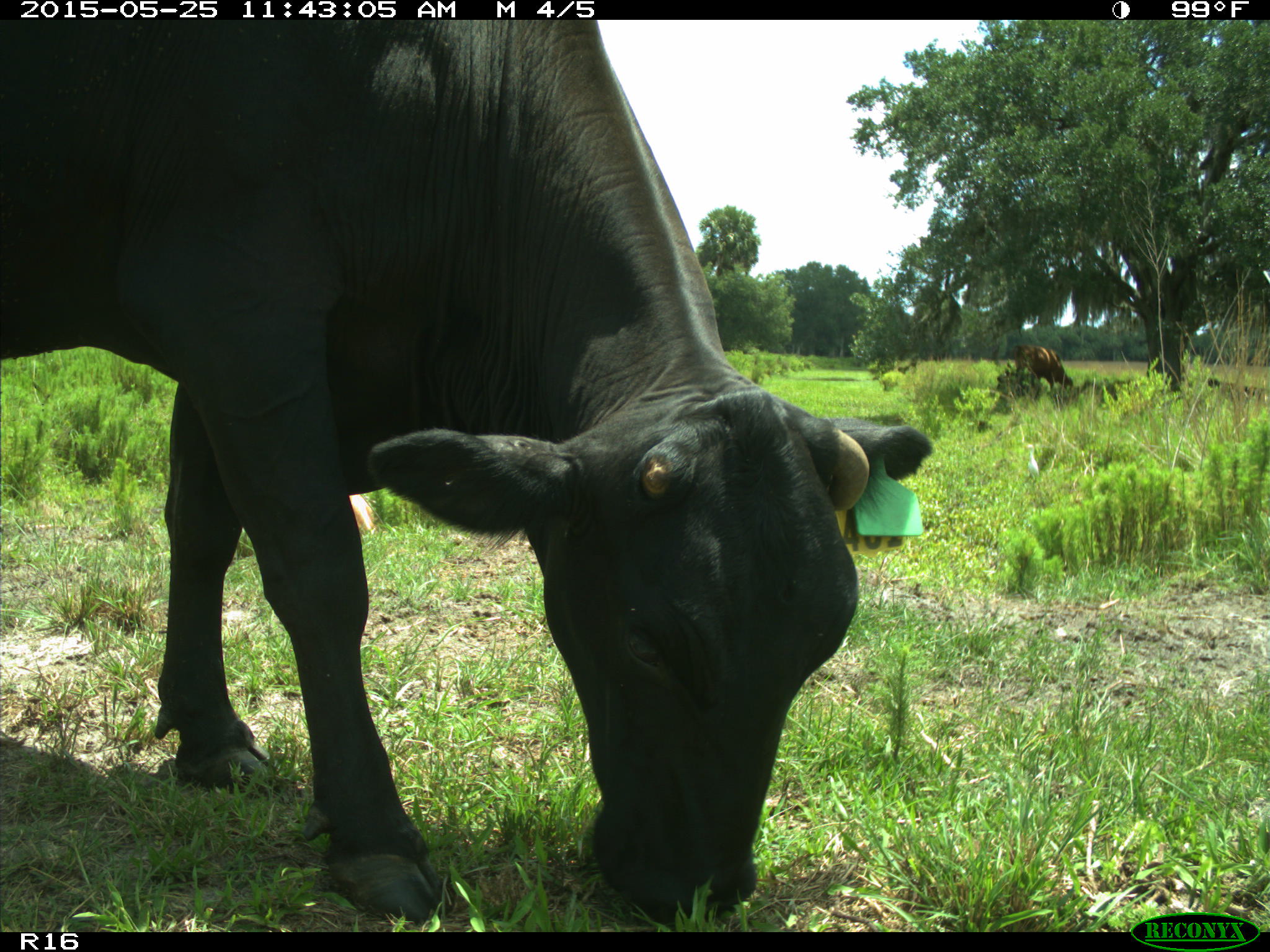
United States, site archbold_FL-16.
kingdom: Animalia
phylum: Chordata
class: Mammalia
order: Artiodactyla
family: Bovidae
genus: Bos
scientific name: Bos taurus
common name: domestic cow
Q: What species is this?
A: Bos taurus (domestic cow).